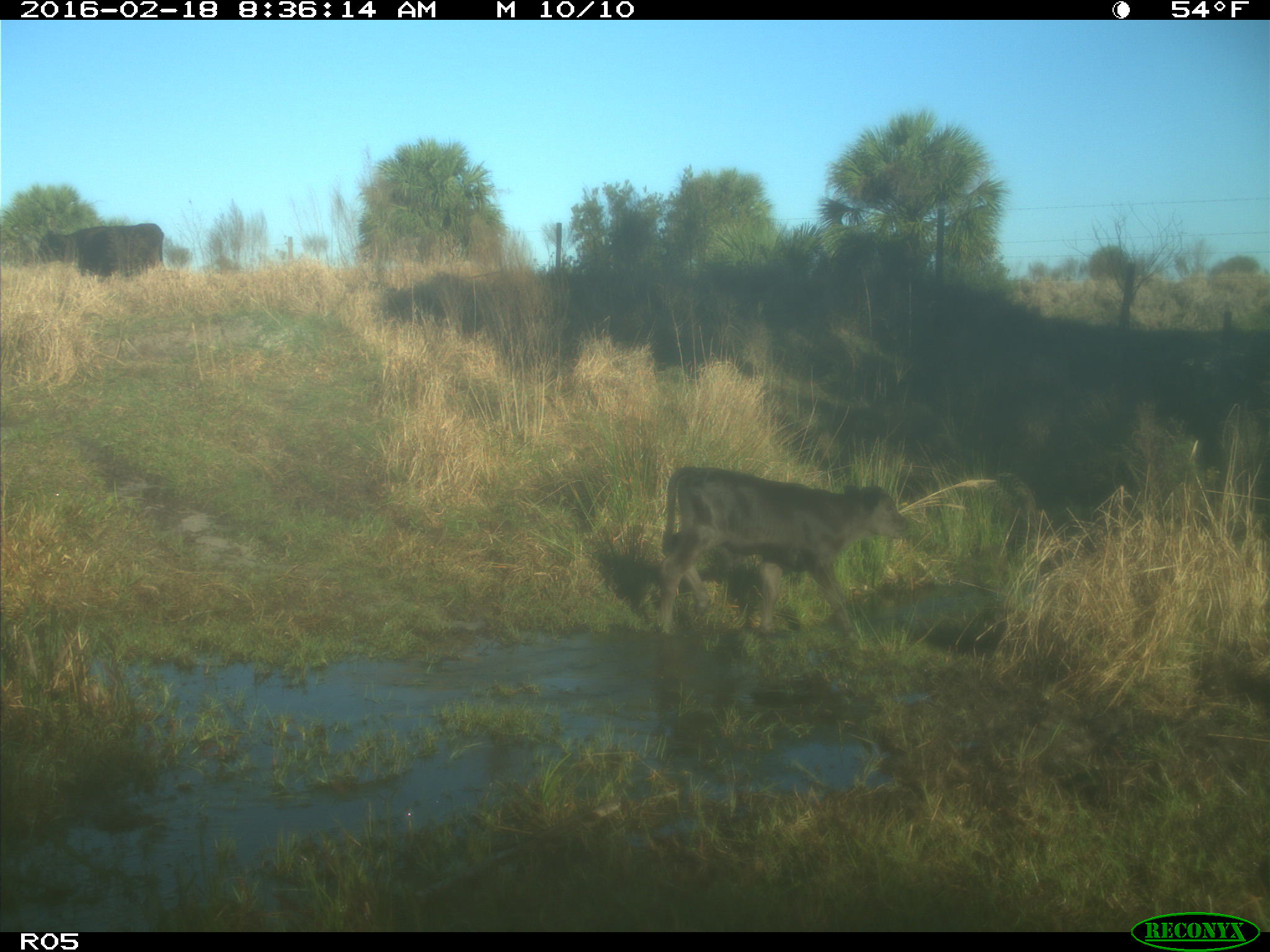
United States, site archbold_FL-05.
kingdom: Animalia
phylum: Chordata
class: Mammalia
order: Artiodactyla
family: Bovidae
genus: Bos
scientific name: Bos taurus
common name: domestic cow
Bos taurus (domestic cow).